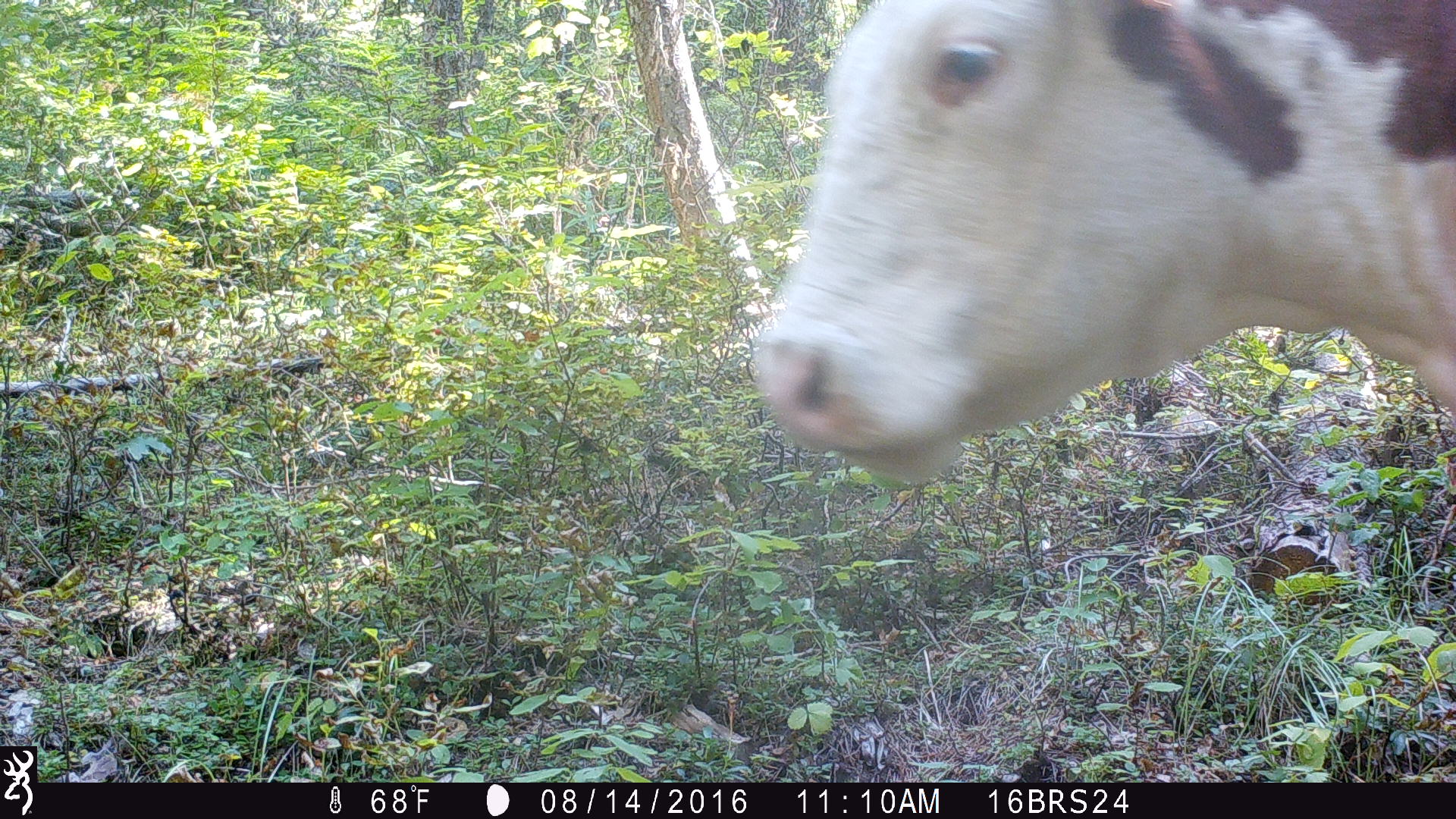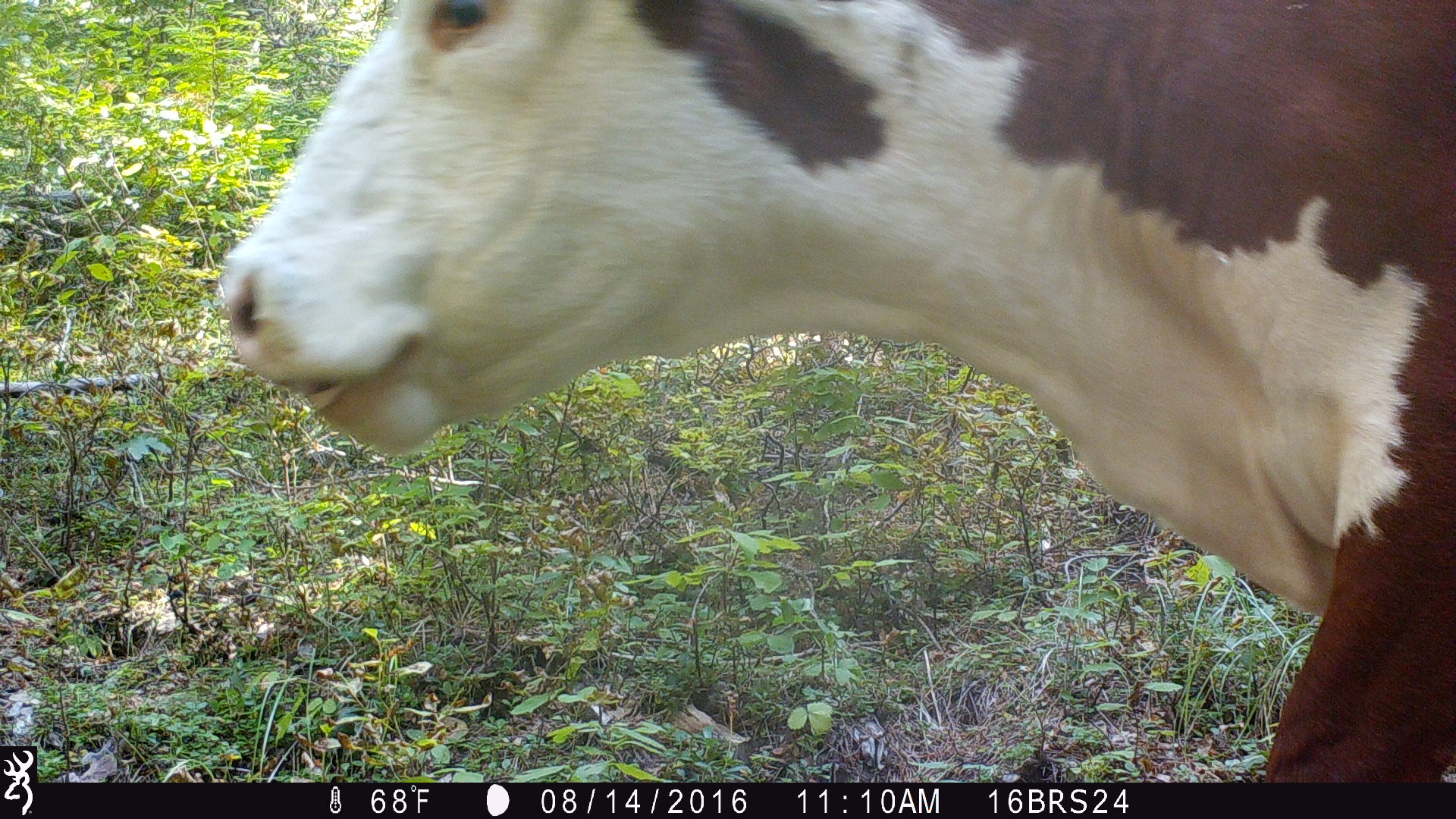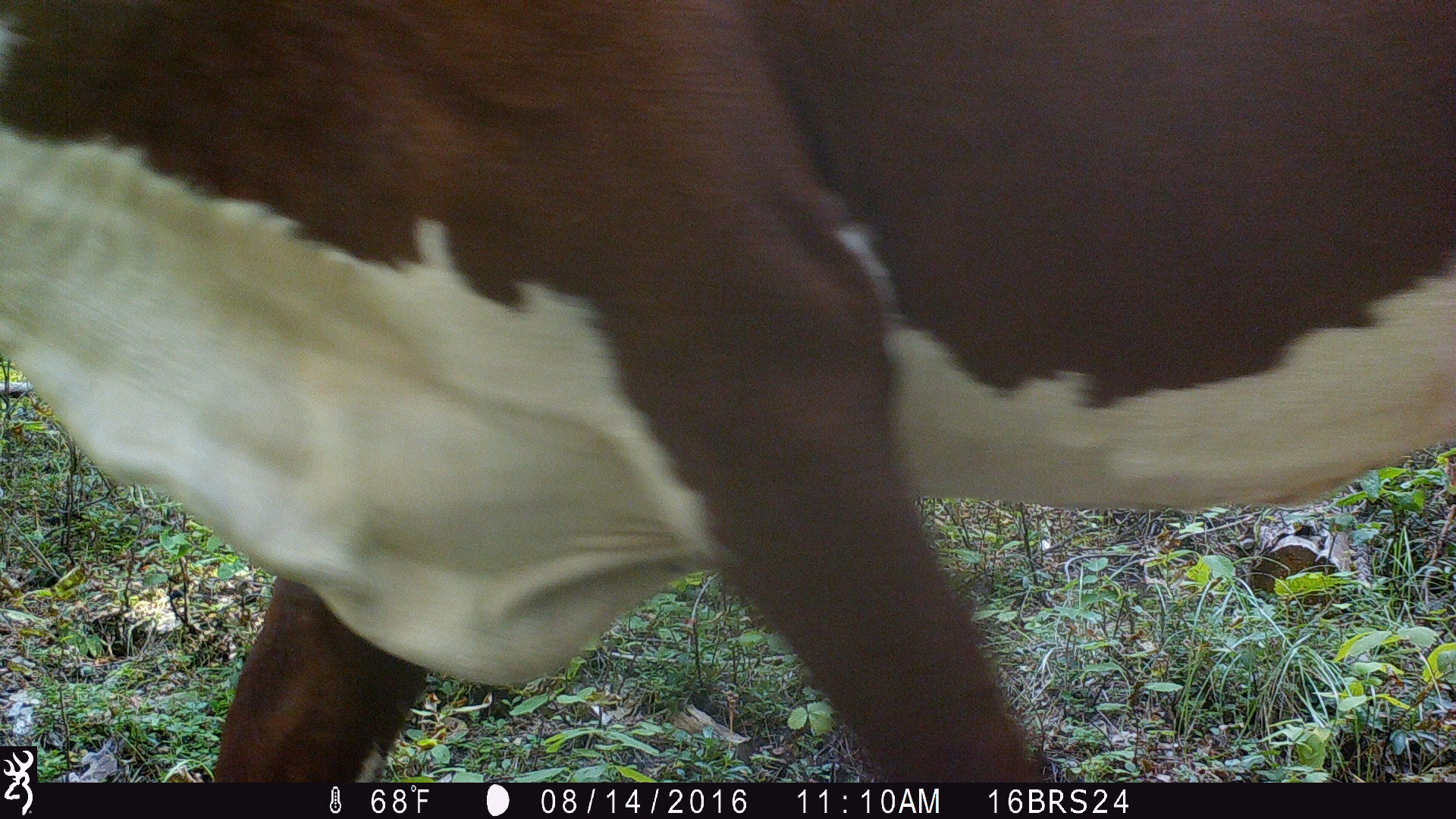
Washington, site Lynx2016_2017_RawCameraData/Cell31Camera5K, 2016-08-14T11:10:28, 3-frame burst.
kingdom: Animalia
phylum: Chordata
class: Mammalia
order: Artiodactyla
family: Bovidae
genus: Bos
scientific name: Bos taurus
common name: domestic cattle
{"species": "domestic cattle (Bos taurus)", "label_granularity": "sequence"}